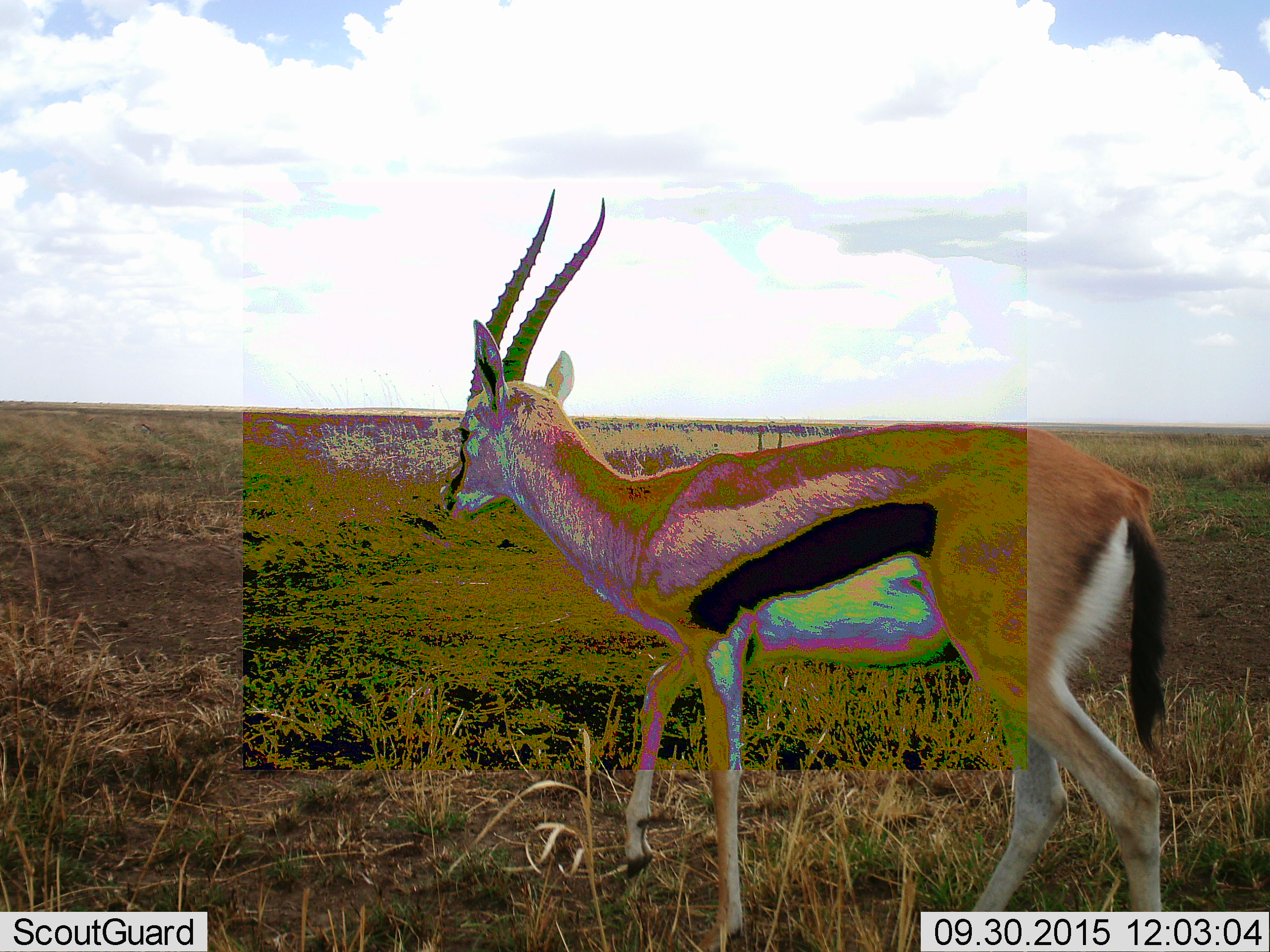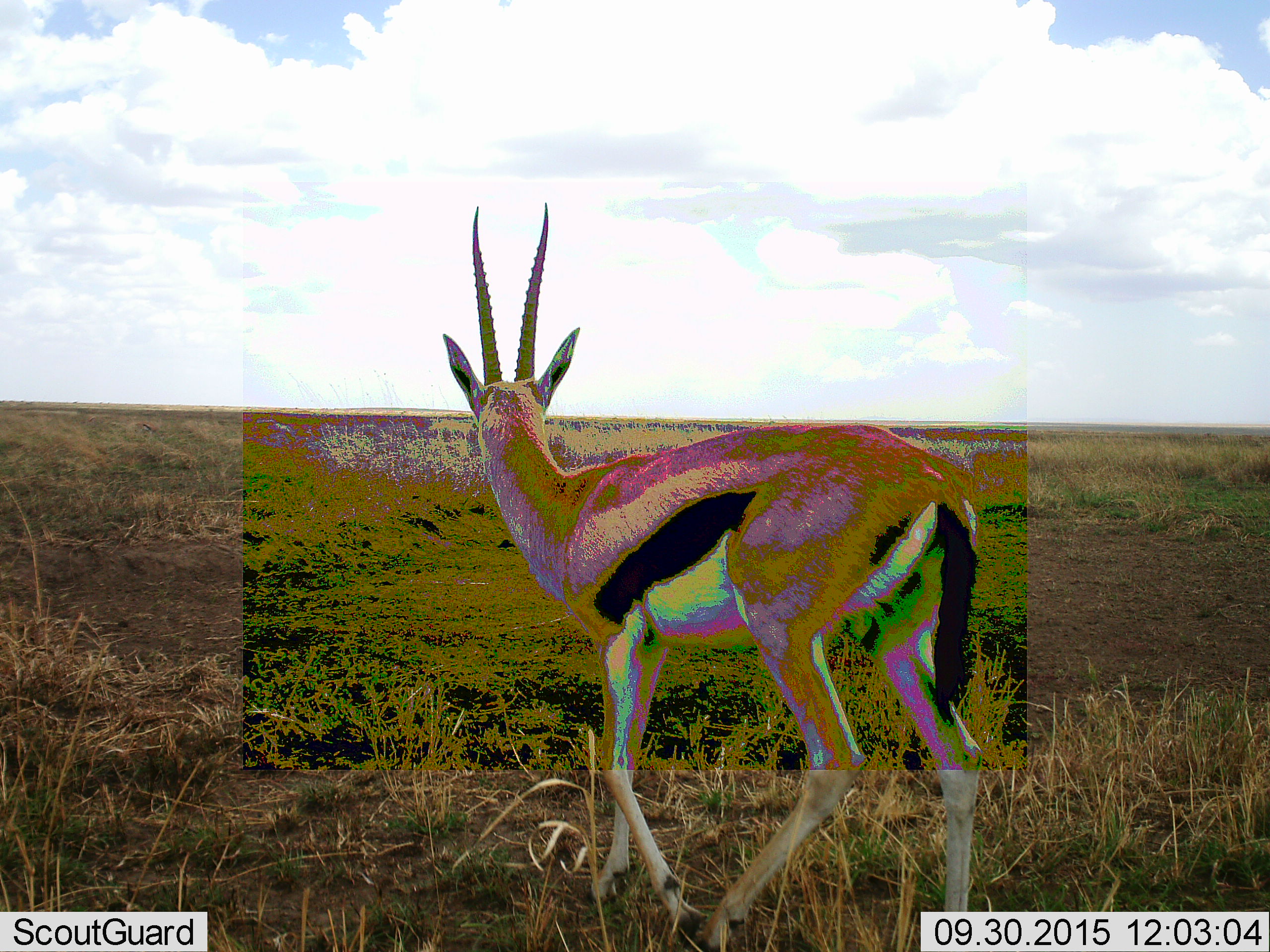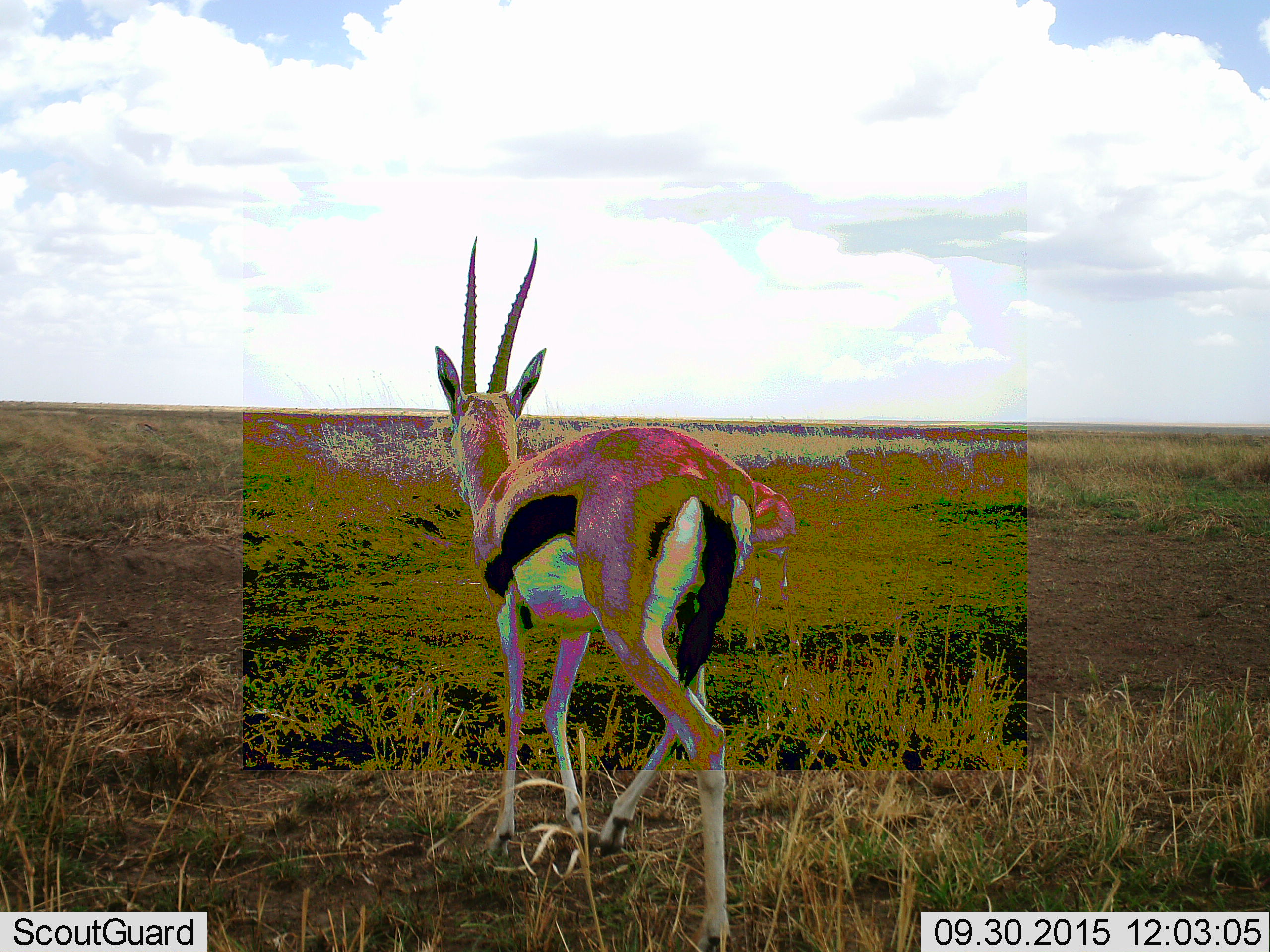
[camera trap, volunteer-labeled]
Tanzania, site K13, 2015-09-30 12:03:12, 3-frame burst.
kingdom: Animalia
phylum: Chordata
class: Mammalia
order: Artiodactyla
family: Bovidae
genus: Eudorcas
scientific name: Eudorcas thomsonii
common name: thomson's gazelle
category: gazellethomsons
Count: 1.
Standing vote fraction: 12%.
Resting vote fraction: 0%.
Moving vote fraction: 88%.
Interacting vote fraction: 0%.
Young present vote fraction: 0%.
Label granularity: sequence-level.